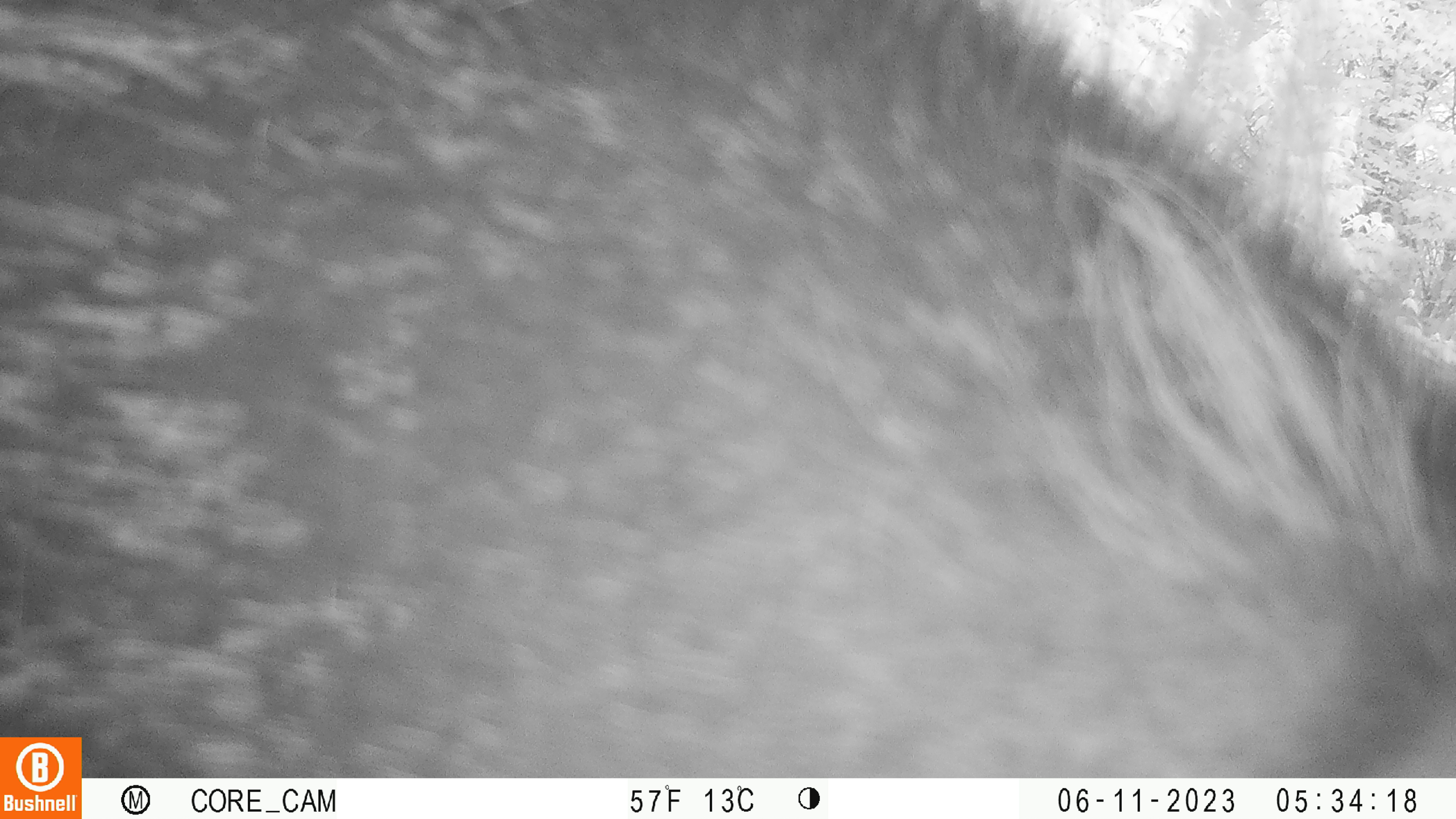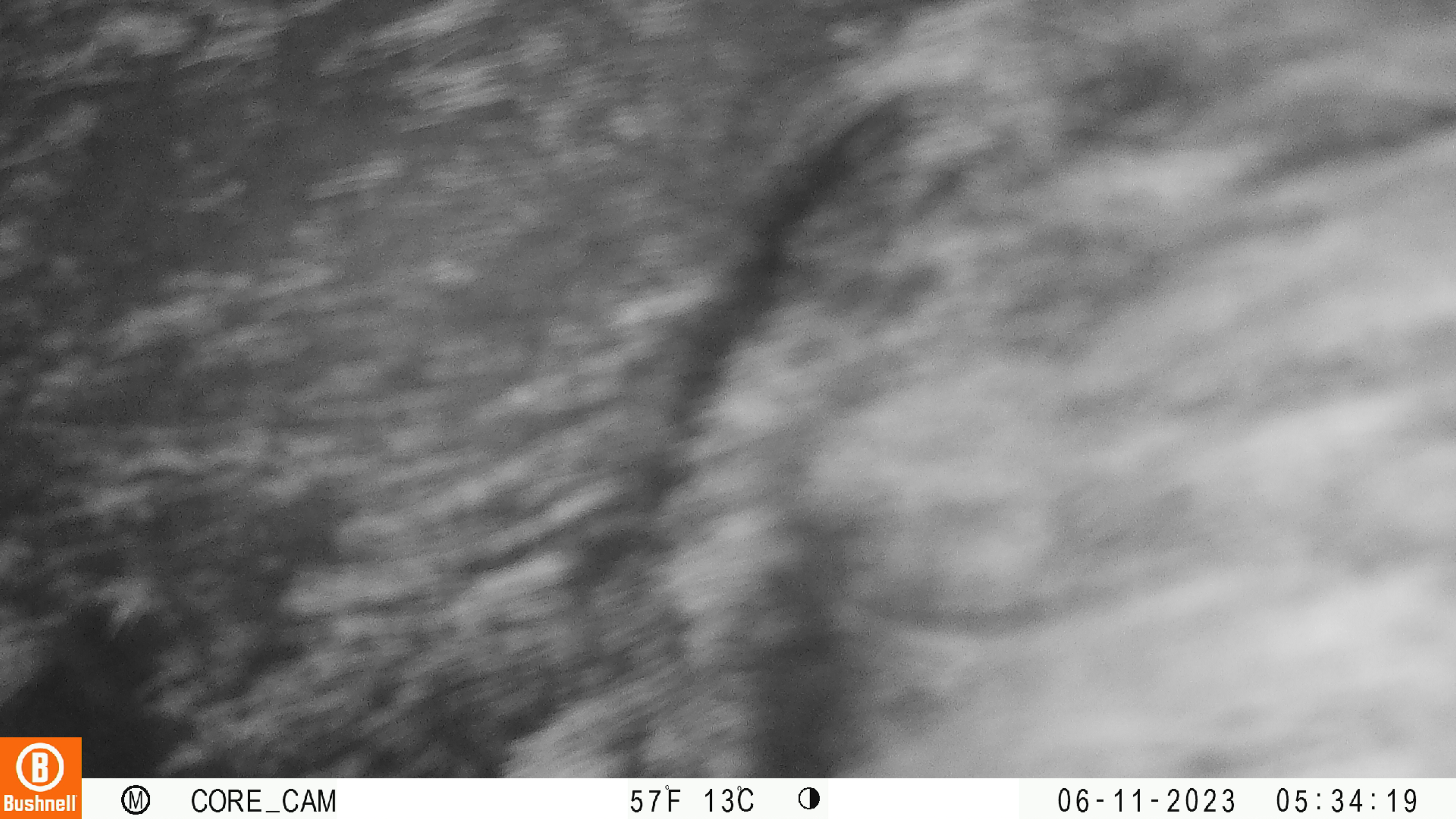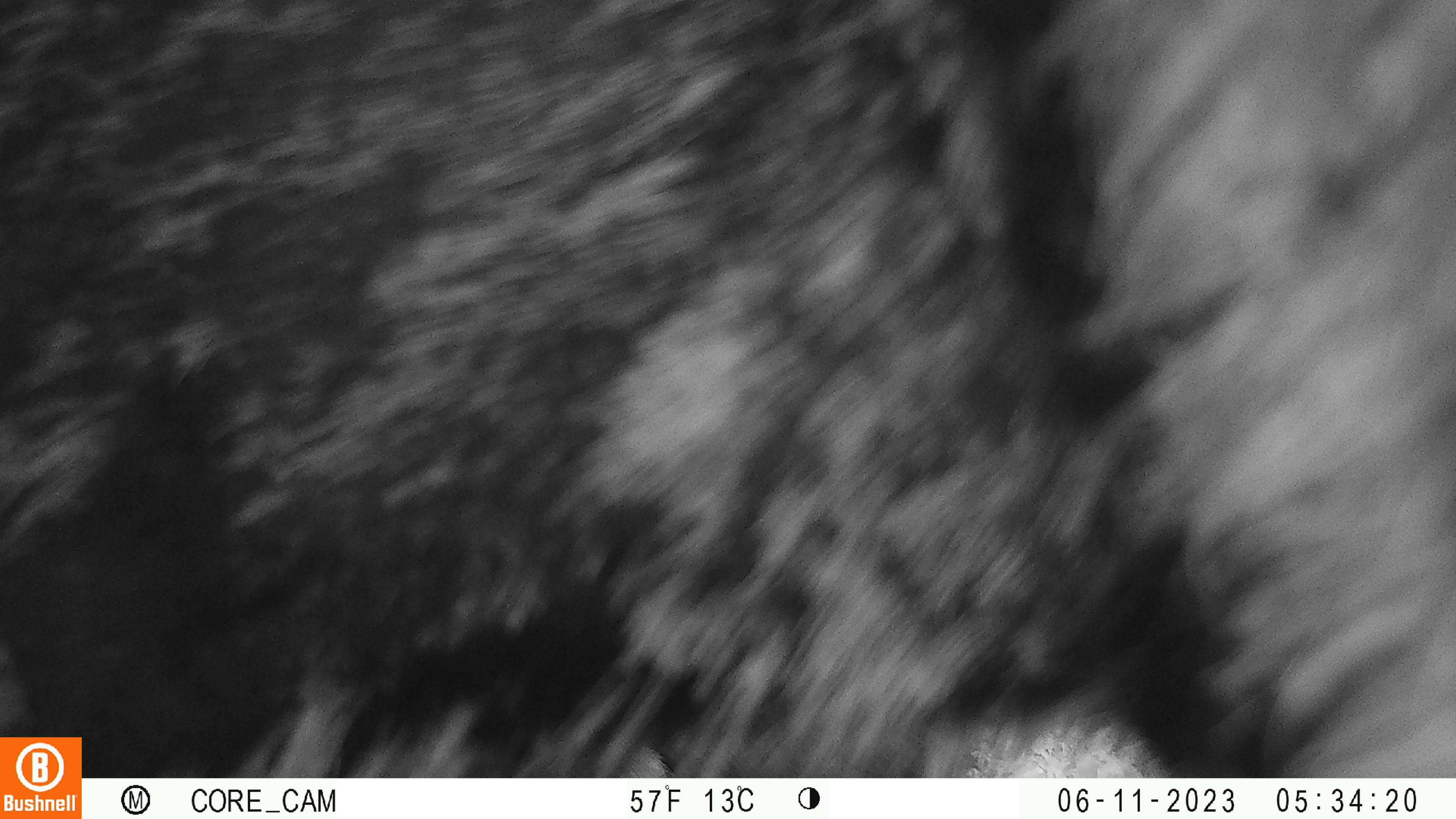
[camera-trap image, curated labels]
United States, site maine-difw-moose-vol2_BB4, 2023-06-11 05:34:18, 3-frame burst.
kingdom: Animalia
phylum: Chordata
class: Mammalia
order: Artiodactyla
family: Cervidae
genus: Alces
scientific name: Alces alces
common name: moose